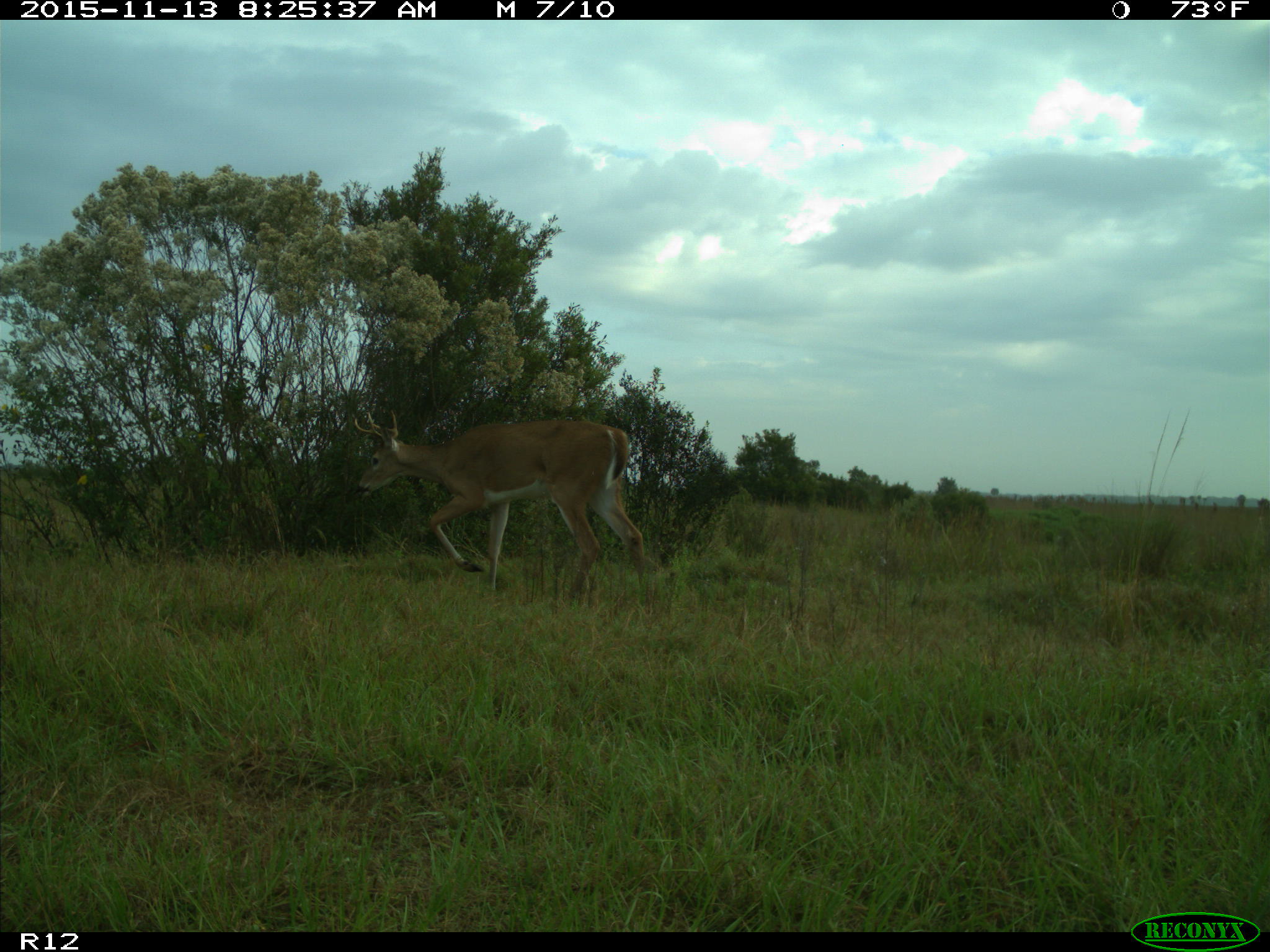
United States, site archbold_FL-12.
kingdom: Animalia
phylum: Chordata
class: Mammalia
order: Artiodactyla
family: Cervidae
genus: Odocoileus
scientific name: Odocoileus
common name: deer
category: unidentified deer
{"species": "unidentified deer (deer) (Odocoileus)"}